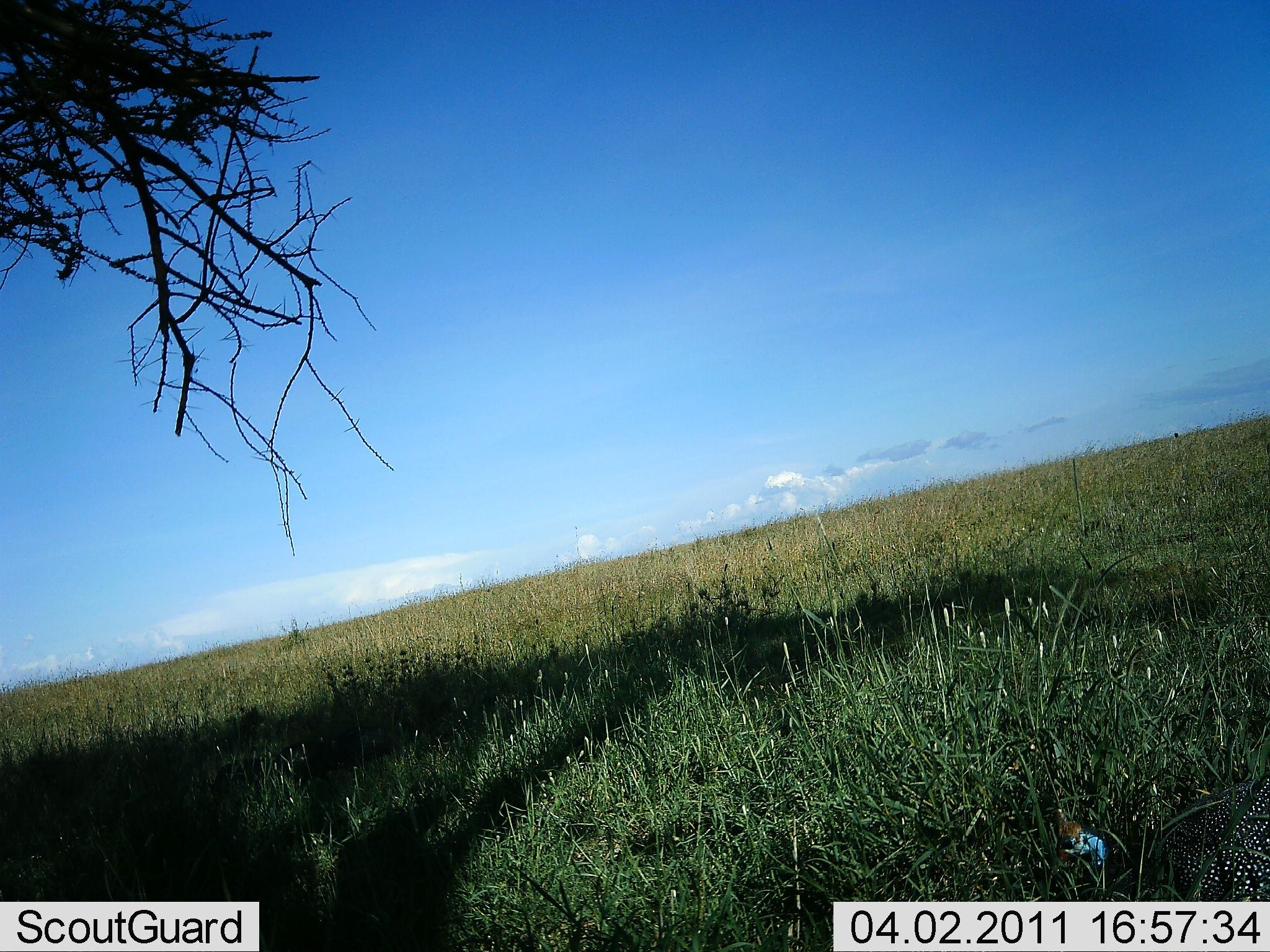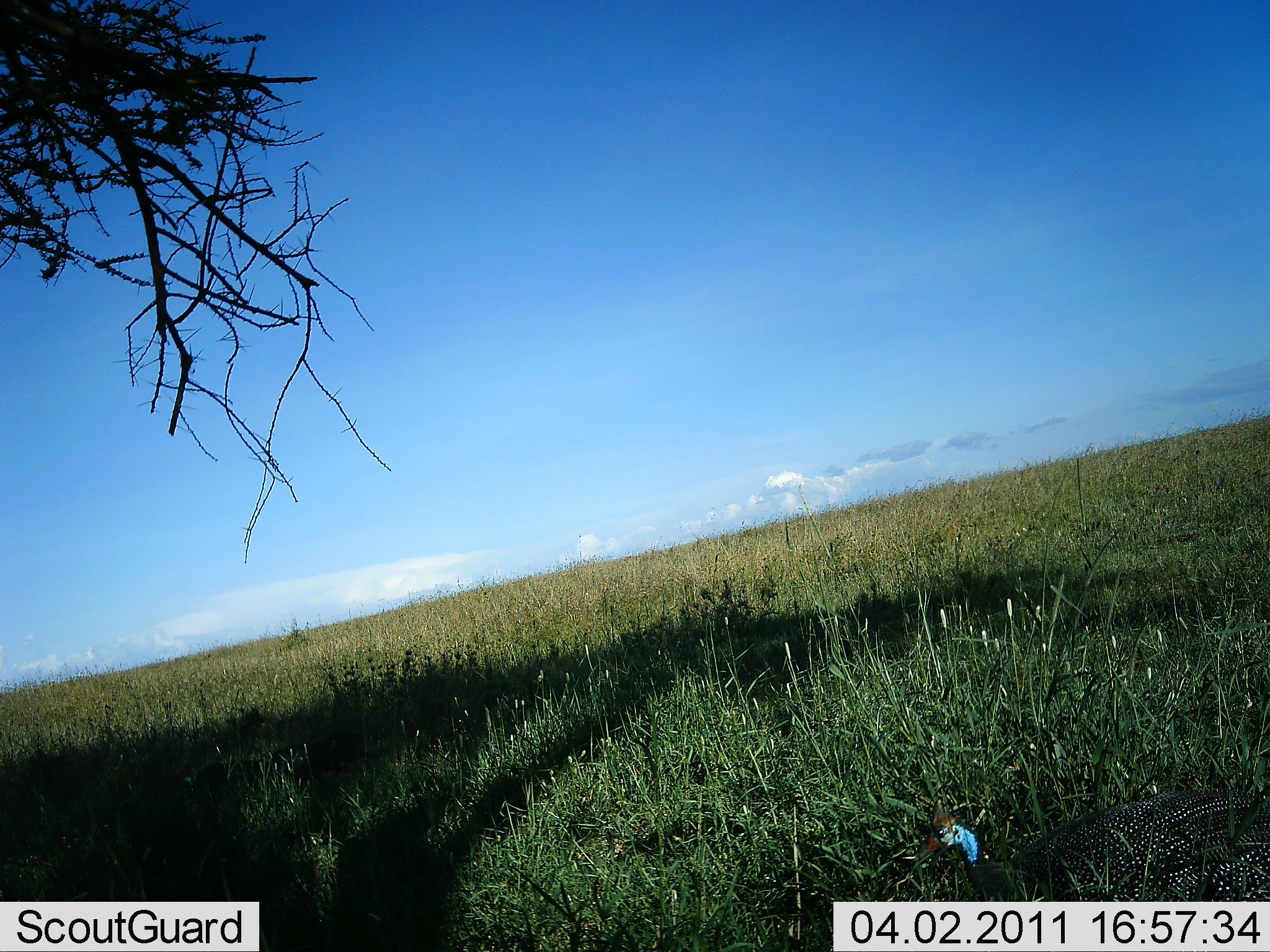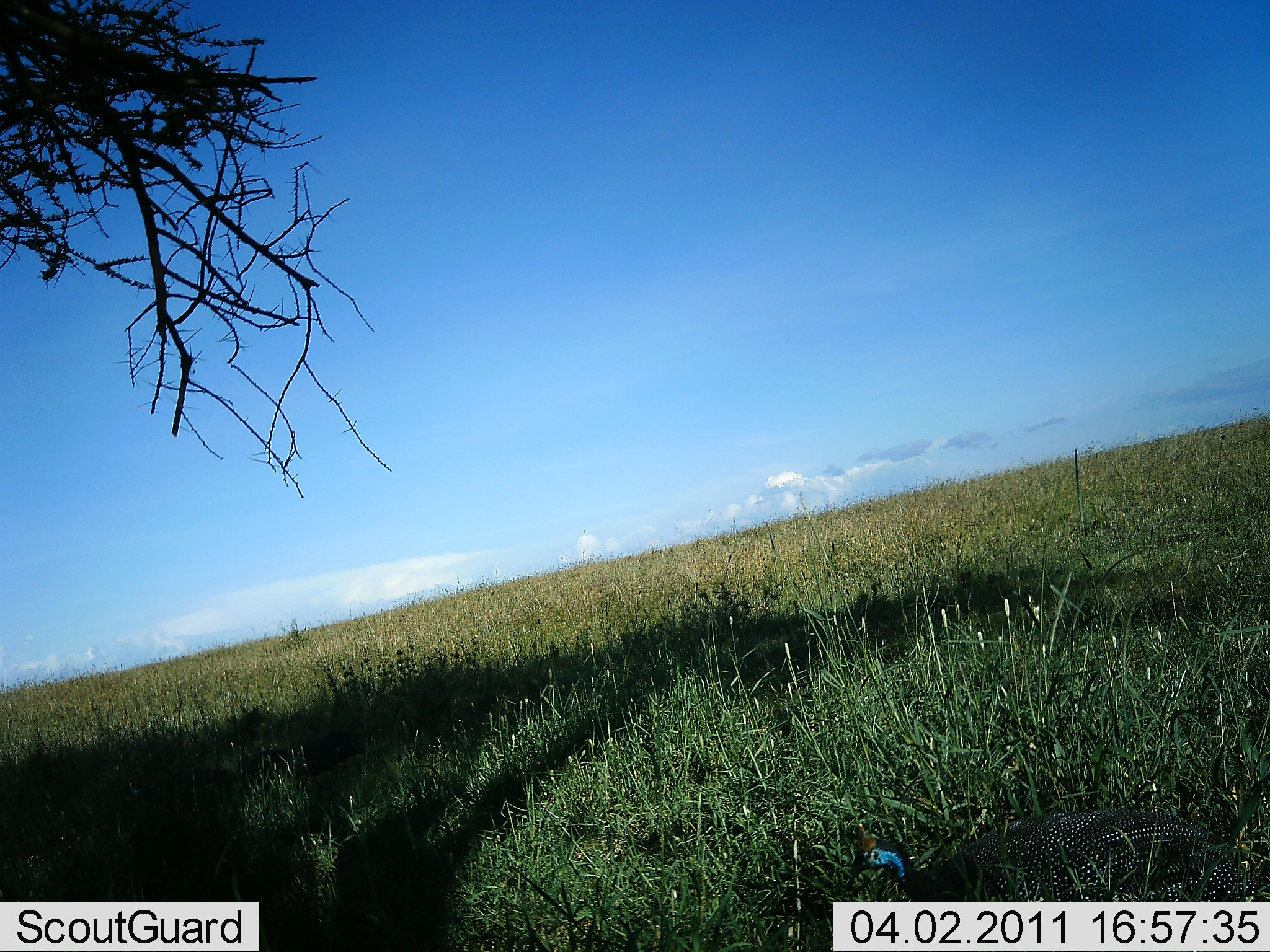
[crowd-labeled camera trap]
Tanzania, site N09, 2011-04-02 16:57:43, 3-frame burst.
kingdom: Animalia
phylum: Chordata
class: Aves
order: Galliformes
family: Numididae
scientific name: Numididae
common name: guinea fowl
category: guineafowl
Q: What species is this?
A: Guineafowl (guinea fowl) (Numididae).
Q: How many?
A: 1.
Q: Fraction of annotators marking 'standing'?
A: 10%.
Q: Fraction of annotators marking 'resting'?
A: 0%.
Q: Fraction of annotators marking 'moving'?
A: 90%.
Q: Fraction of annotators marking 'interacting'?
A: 0%.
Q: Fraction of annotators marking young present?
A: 0%.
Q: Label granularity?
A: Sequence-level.